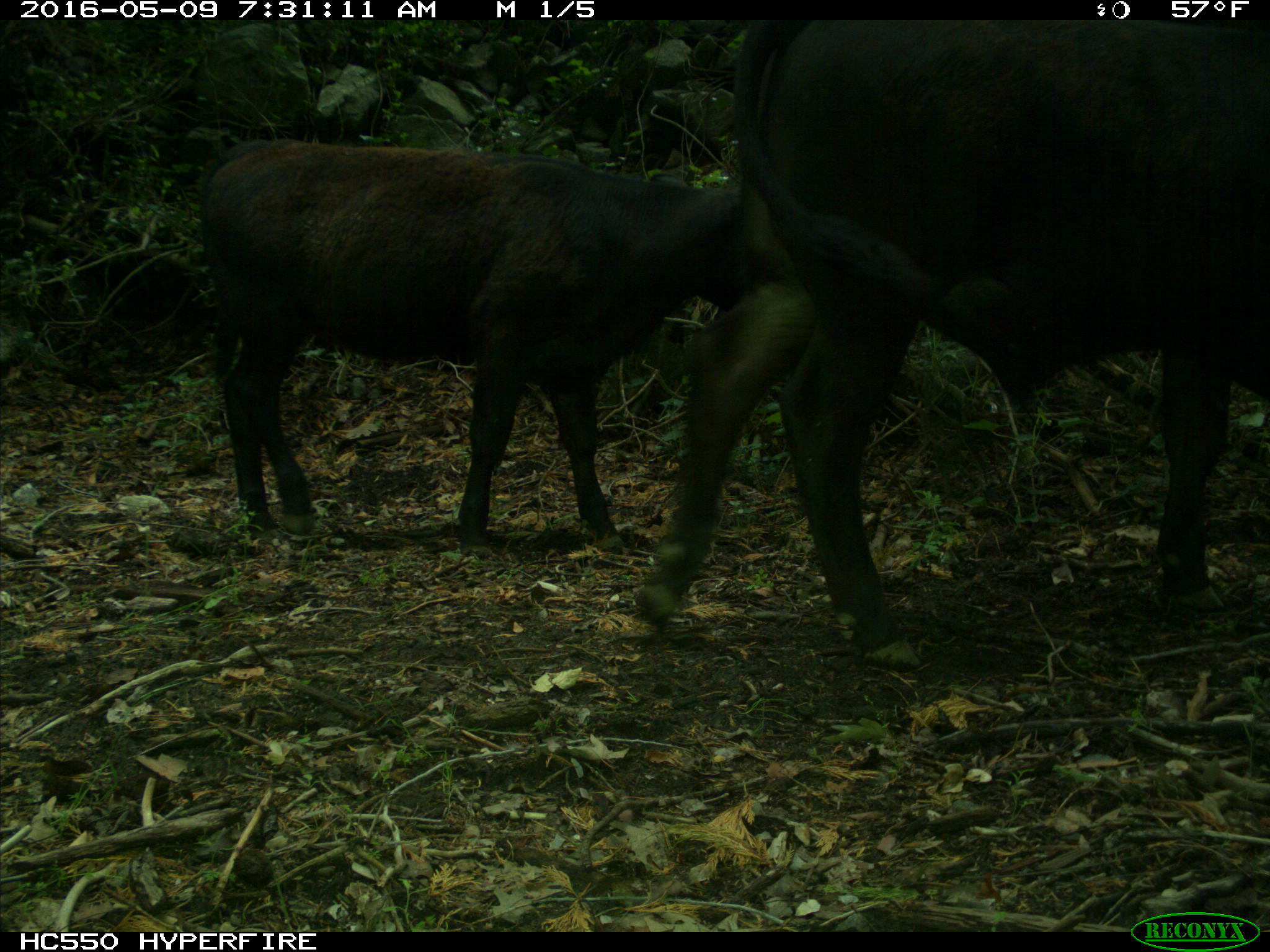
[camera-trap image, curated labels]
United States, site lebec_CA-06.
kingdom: Animalia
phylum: Chordata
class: Mammalia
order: Artiodactyla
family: Bovidae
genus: Bos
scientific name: Bos taurus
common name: domestic cow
Bos taurus (domestic cow).